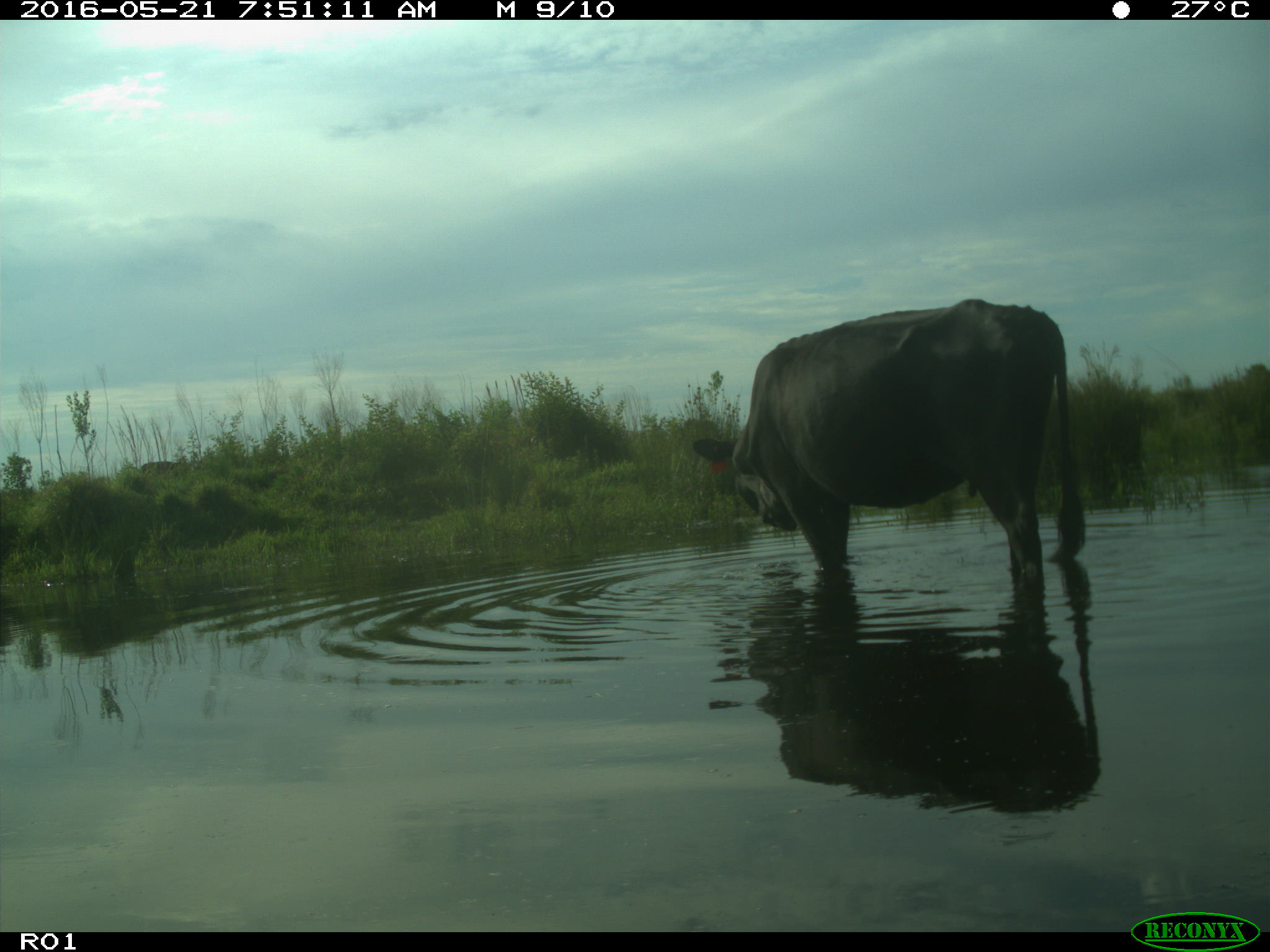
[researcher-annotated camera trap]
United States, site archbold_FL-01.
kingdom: Animalia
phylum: Chordata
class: Mammalia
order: Artiodactyla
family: Bovidae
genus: Bos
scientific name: Bos taurus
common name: domestic cow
Bos taurus (domestic cow).